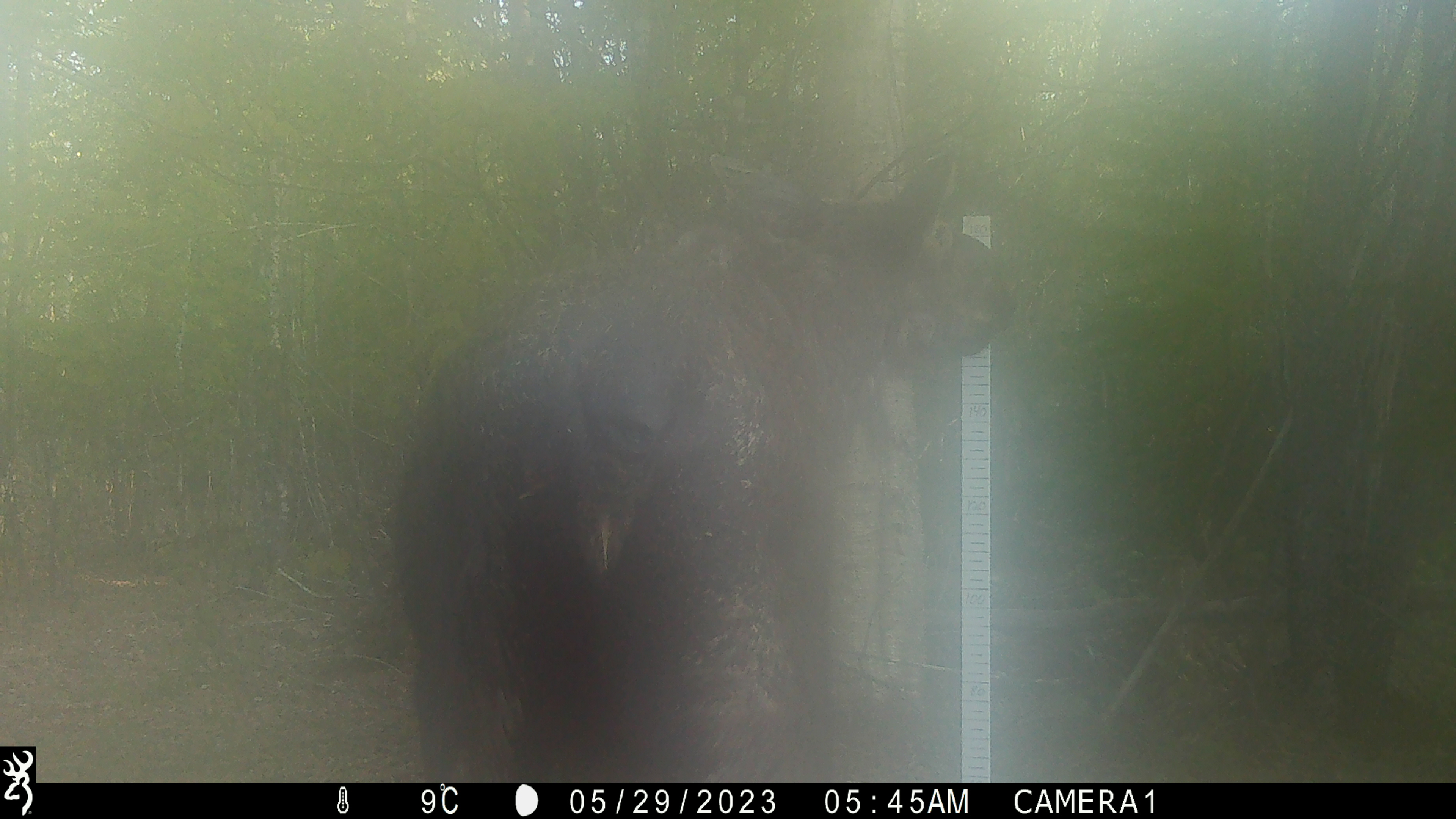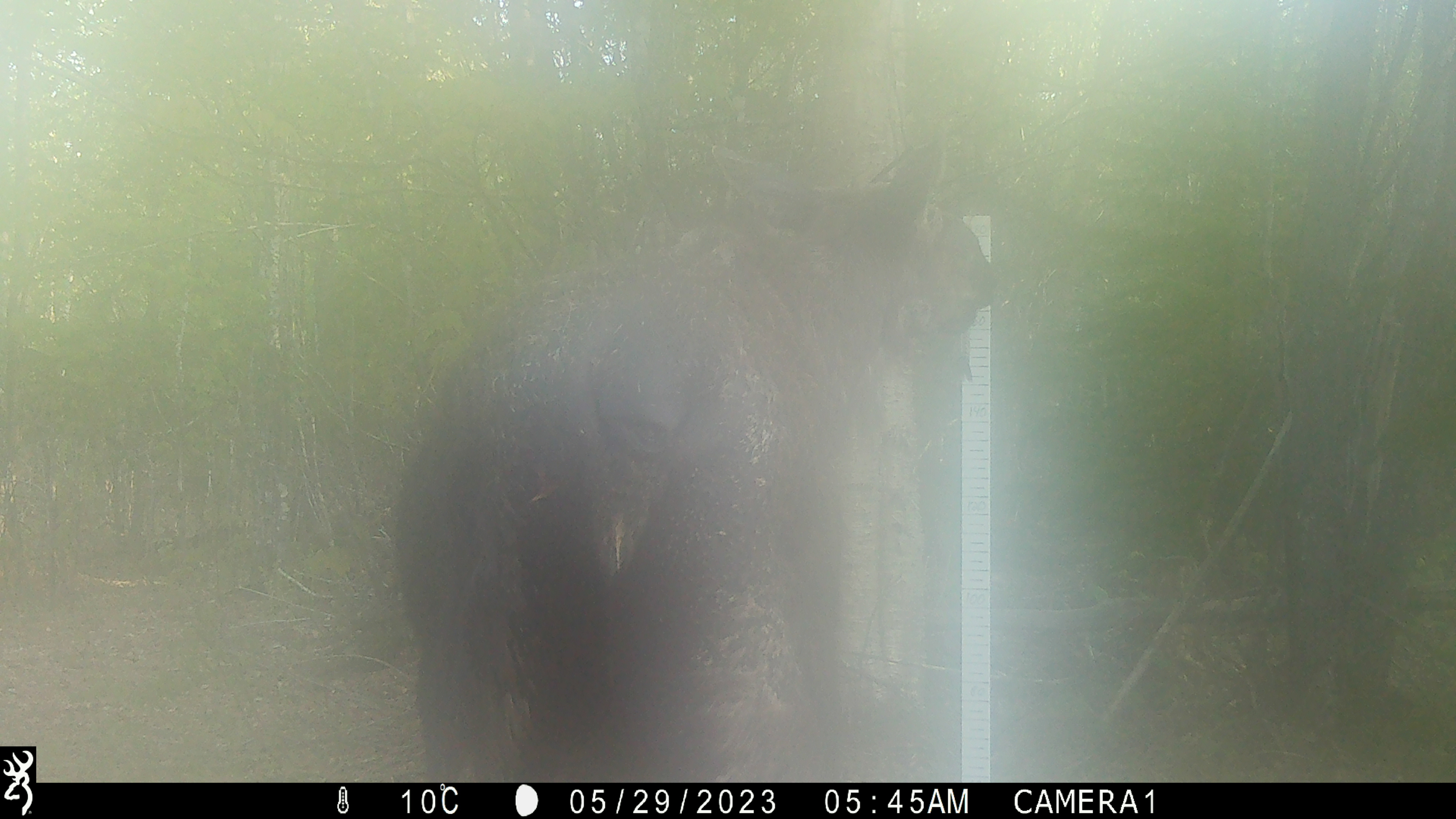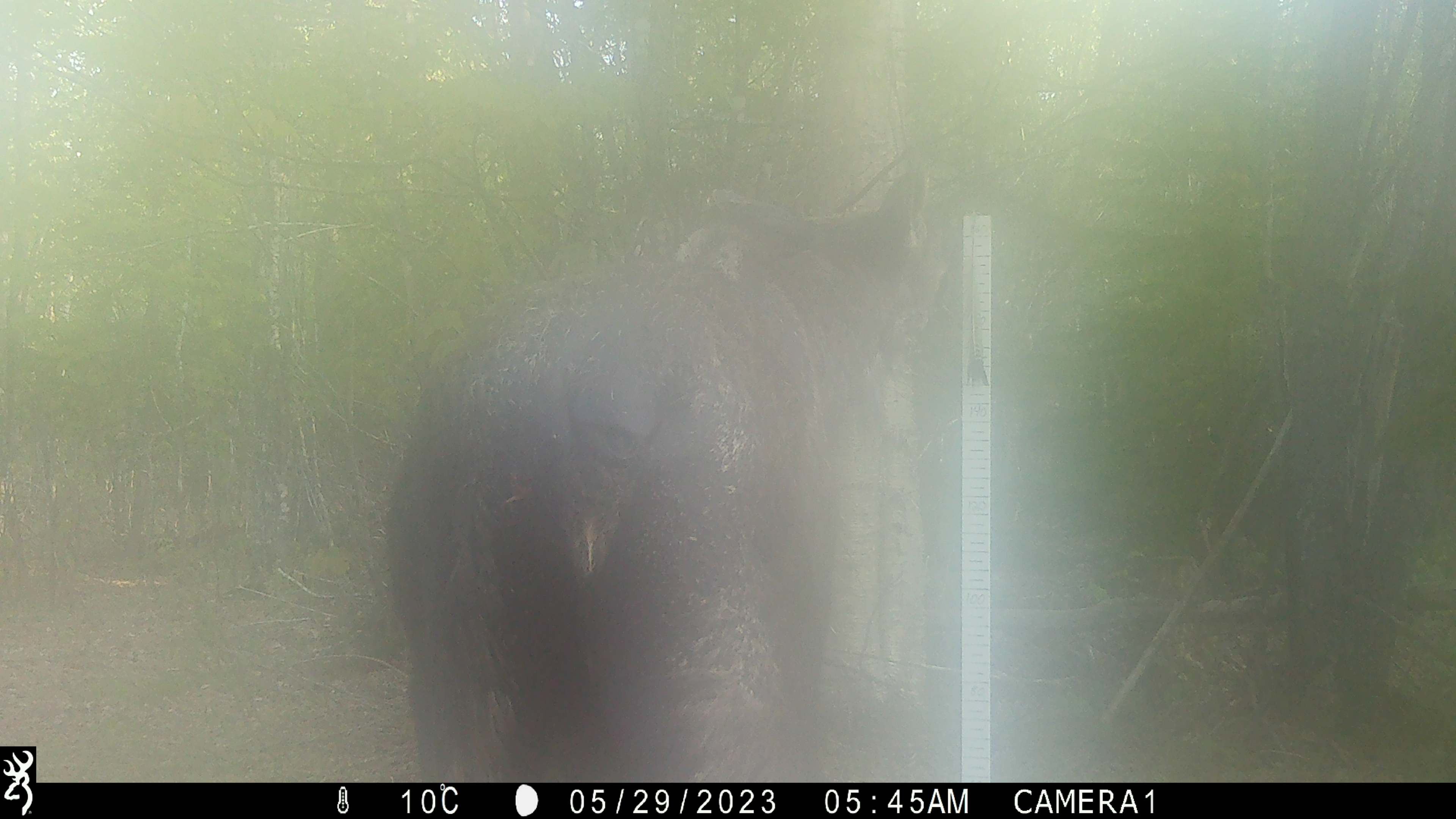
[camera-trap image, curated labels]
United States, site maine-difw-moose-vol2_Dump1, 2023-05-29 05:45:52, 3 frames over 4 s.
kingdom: Animalia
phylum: Chordata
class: Mammalia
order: Artiodactyla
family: Cervidae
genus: Alces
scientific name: Alces alces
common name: moose